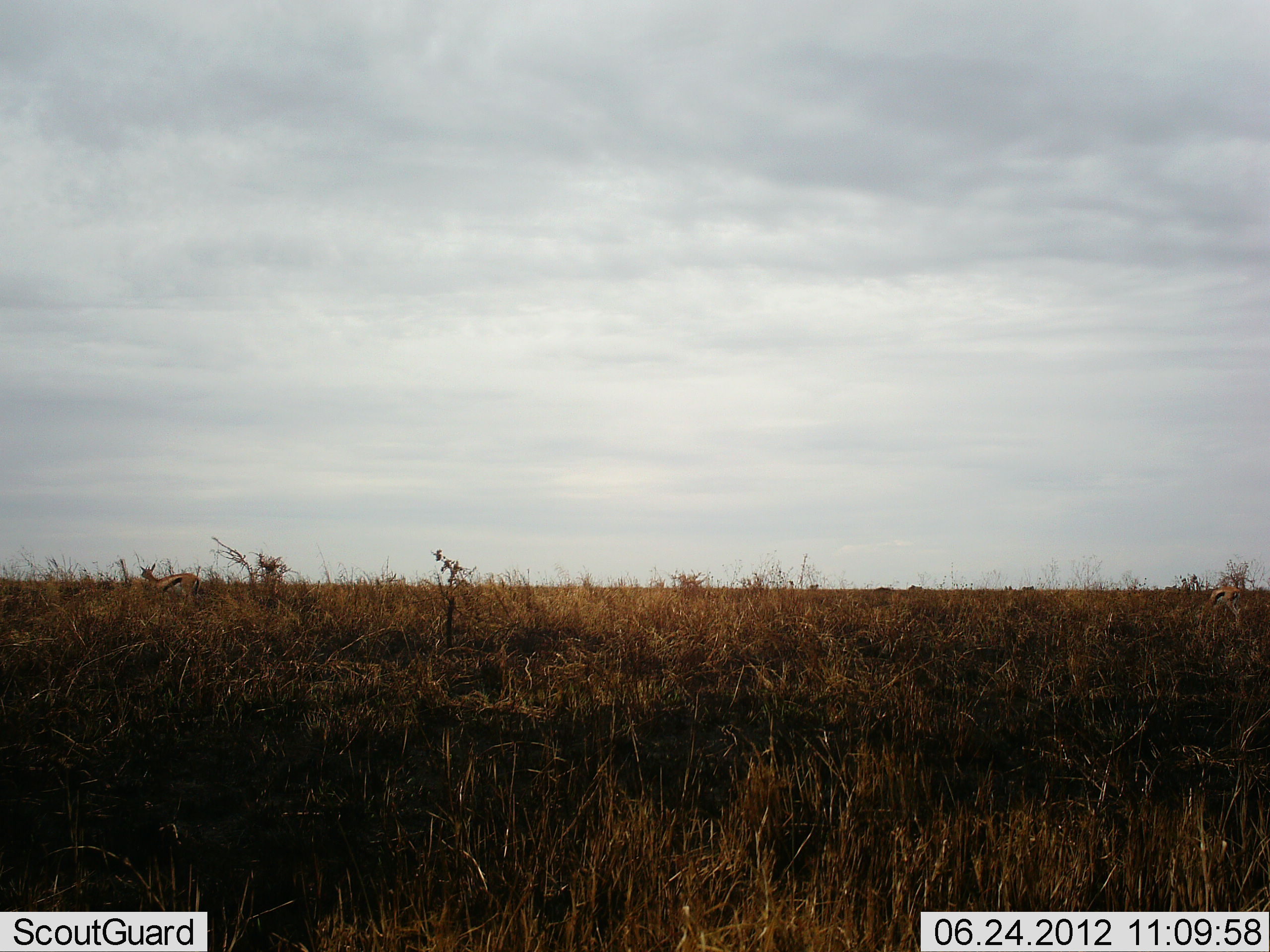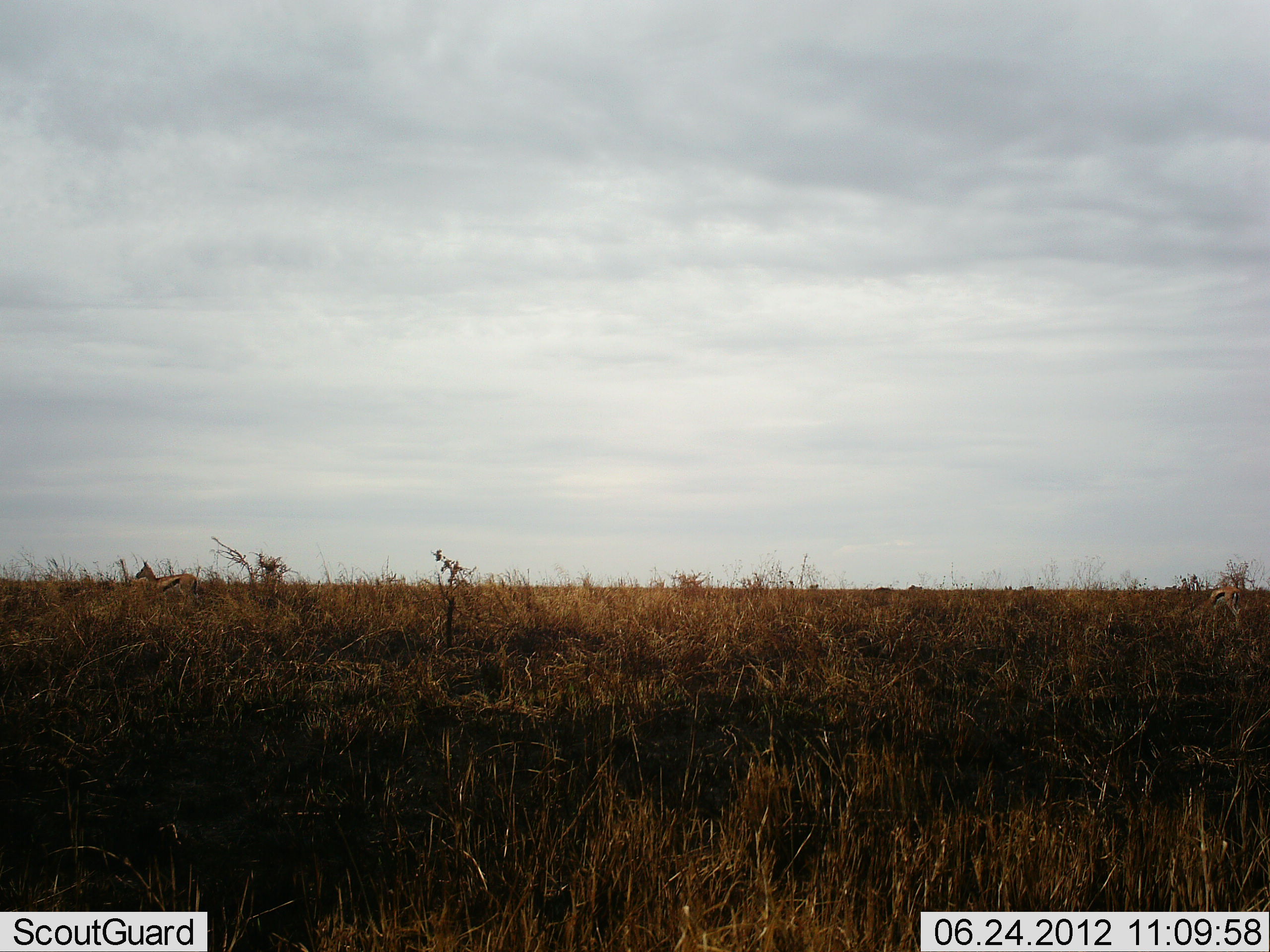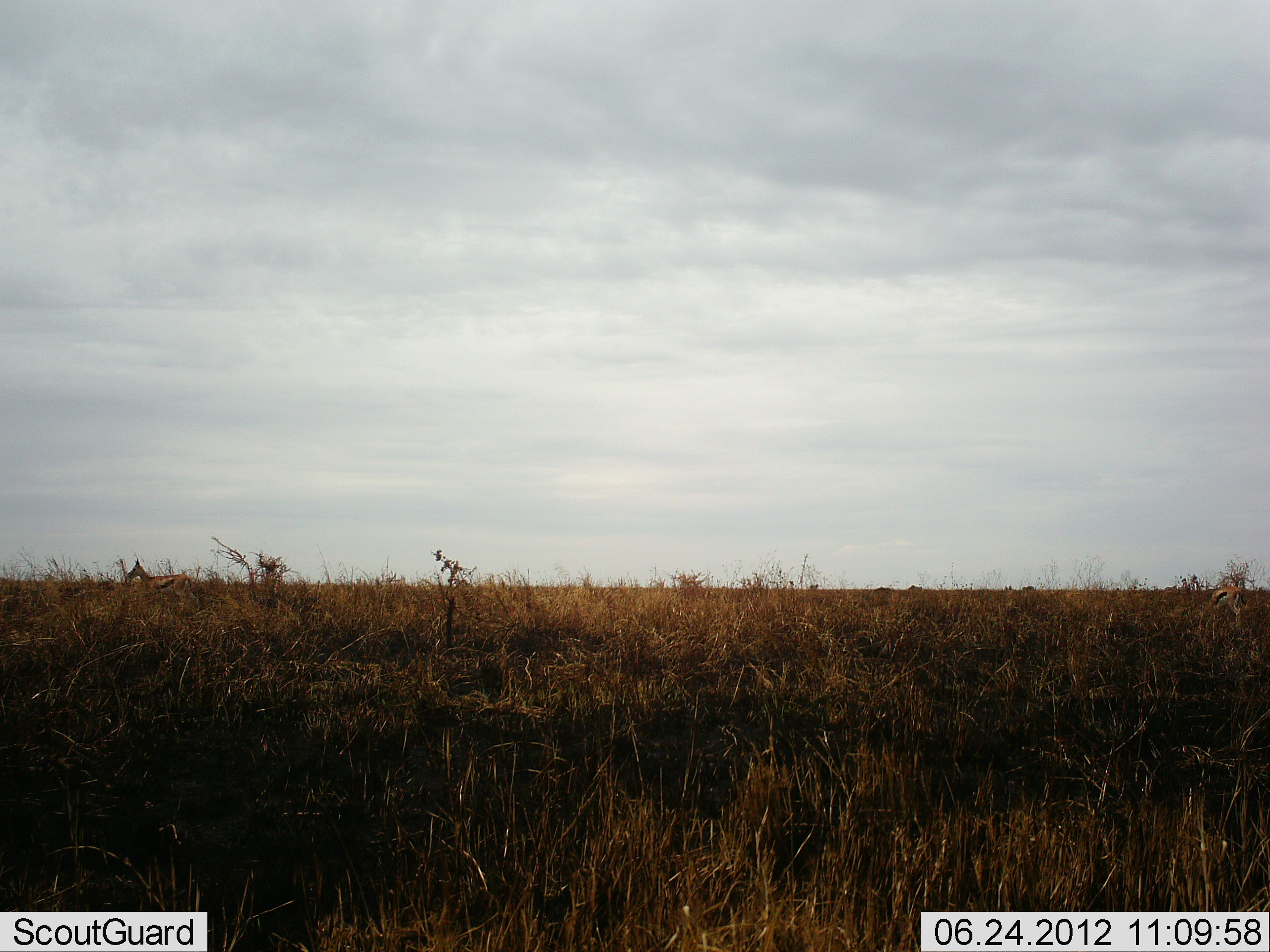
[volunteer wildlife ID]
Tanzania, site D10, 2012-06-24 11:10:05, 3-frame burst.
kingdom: Animalia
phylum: Chordata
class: Mammalia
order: Artiodactyla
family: Bovidae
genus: Eudorcas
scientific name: Eudorcas thomsonii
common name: thomson's gazelle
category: gazellethomsons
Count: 2.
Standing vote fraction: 100%.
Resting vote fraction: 10%.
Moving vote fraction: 10%.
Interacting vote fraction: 0%.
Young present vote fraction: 0%.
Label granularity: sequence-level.